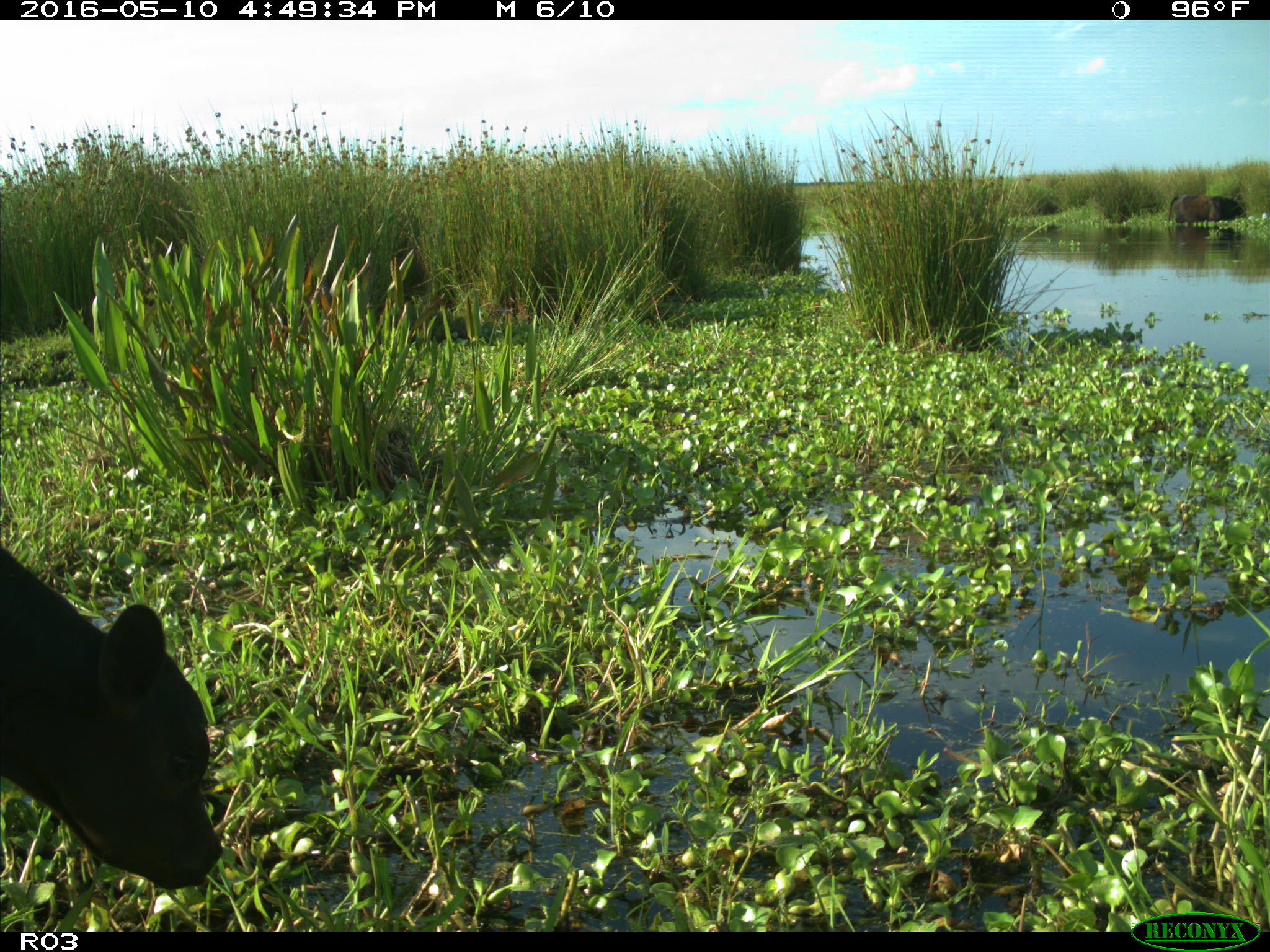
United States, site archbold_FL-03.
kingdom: Animalia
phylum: Chordata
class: Mammalia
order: Artiodactyla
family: Bovidae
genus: Bos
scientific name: Bos taurus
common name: domestic cow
Bos taurus (domestic cow).